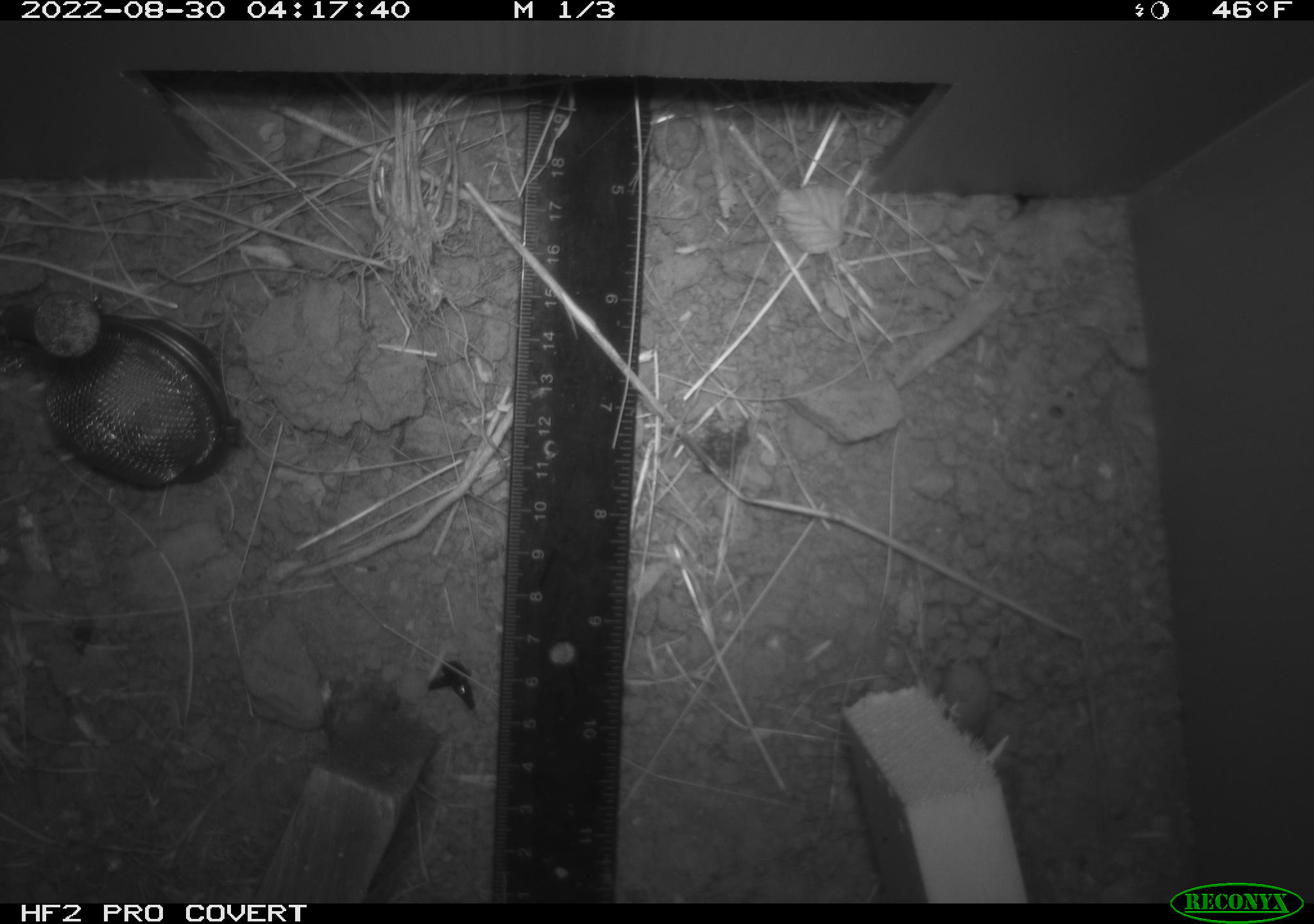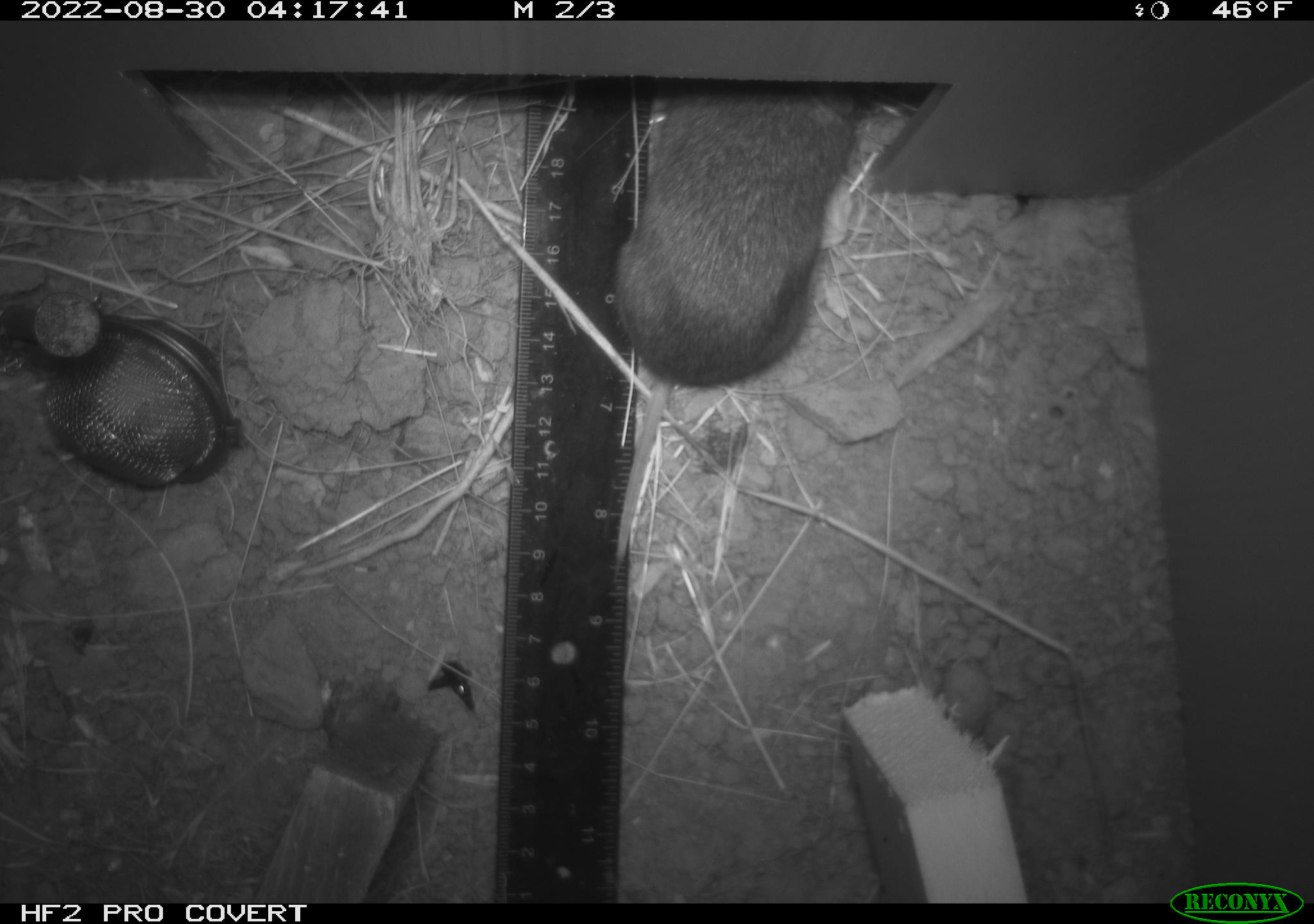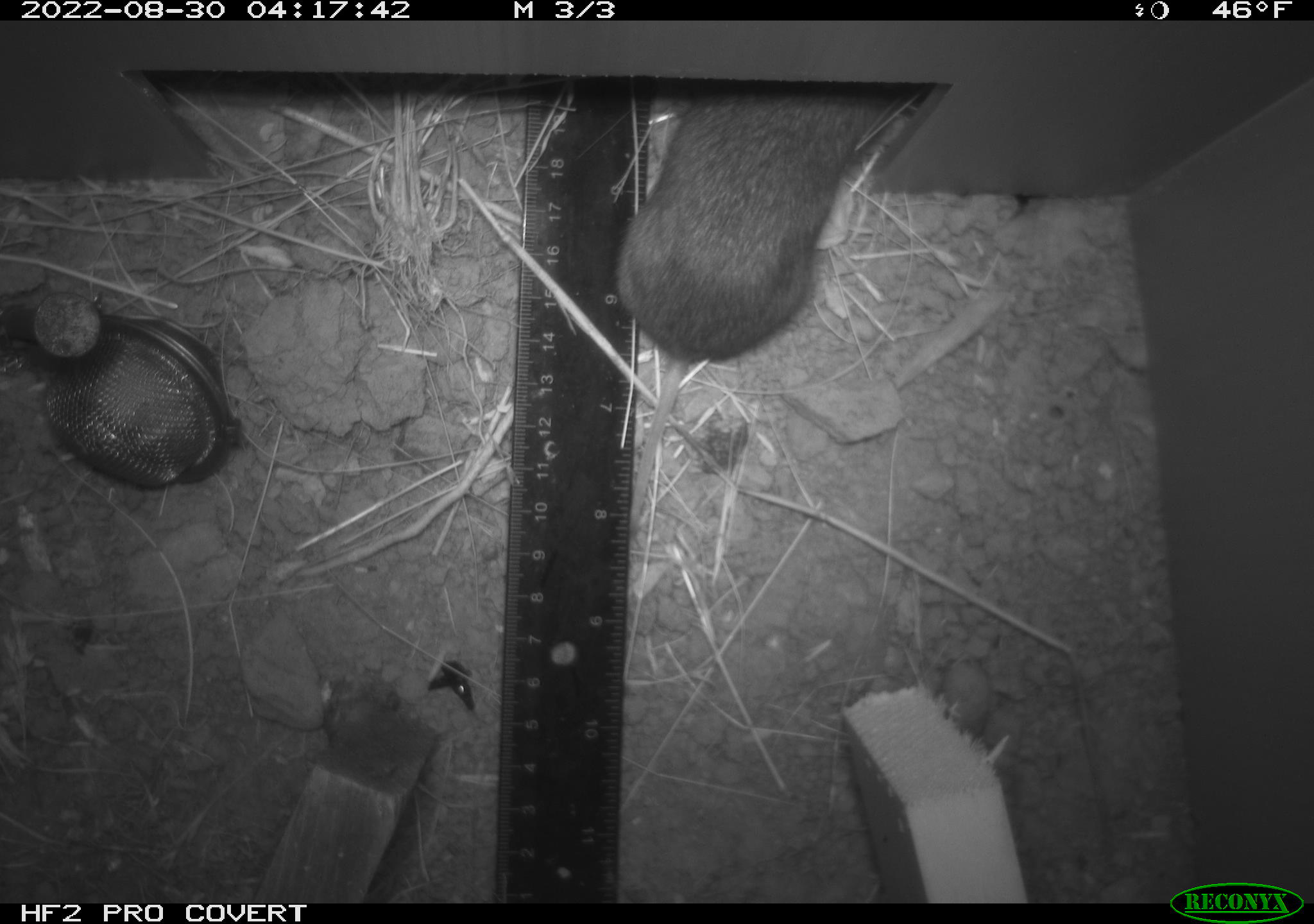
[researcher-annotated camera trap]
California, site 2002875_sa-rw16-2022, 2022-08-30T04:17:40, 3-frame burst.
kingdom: Animalia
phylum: Chordata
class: Mammalia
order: Rodentia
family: Cricetidae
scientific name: Arvicolinae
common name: voles, lemmings, and muskrats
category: arvicolinae subfamily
Arvicolinae subfamily (voles, lemmings, and muskrats) (Arvicolinae).